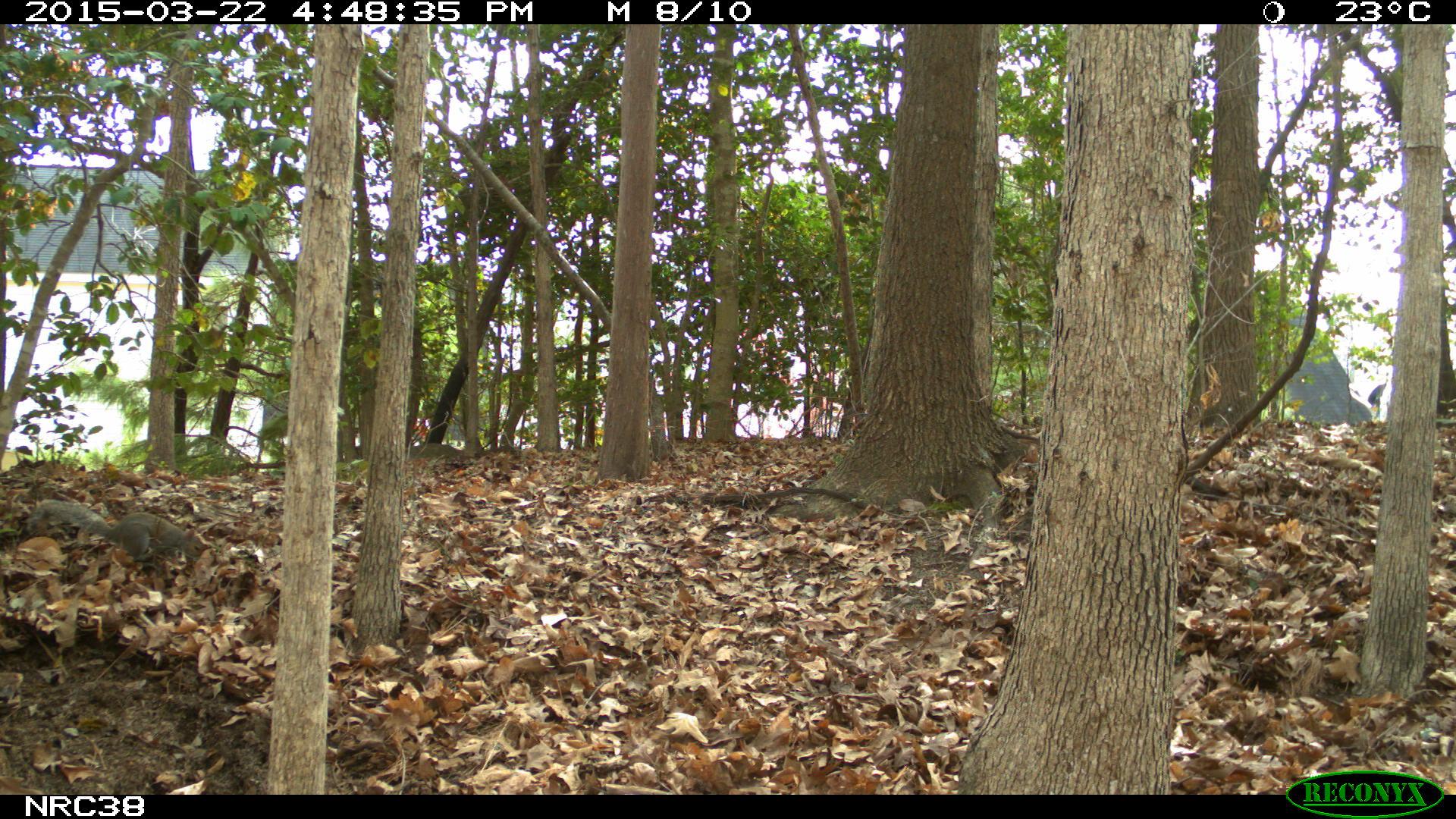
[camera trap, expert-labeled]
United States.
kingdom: Animalia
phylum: Chordata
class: Mammalia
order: Rodentia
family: Sciuridae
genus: Sciurus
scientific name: Sciurus carolinensis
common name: eastern gray squirrel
Eastern Gray Squirrel (Sciurus carolinensis).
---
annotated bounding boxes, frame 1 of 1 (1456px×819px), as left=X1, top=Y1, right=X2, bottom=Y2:
Eastern Gray Squirrel: left=32, top=494, right=208, bottom=569